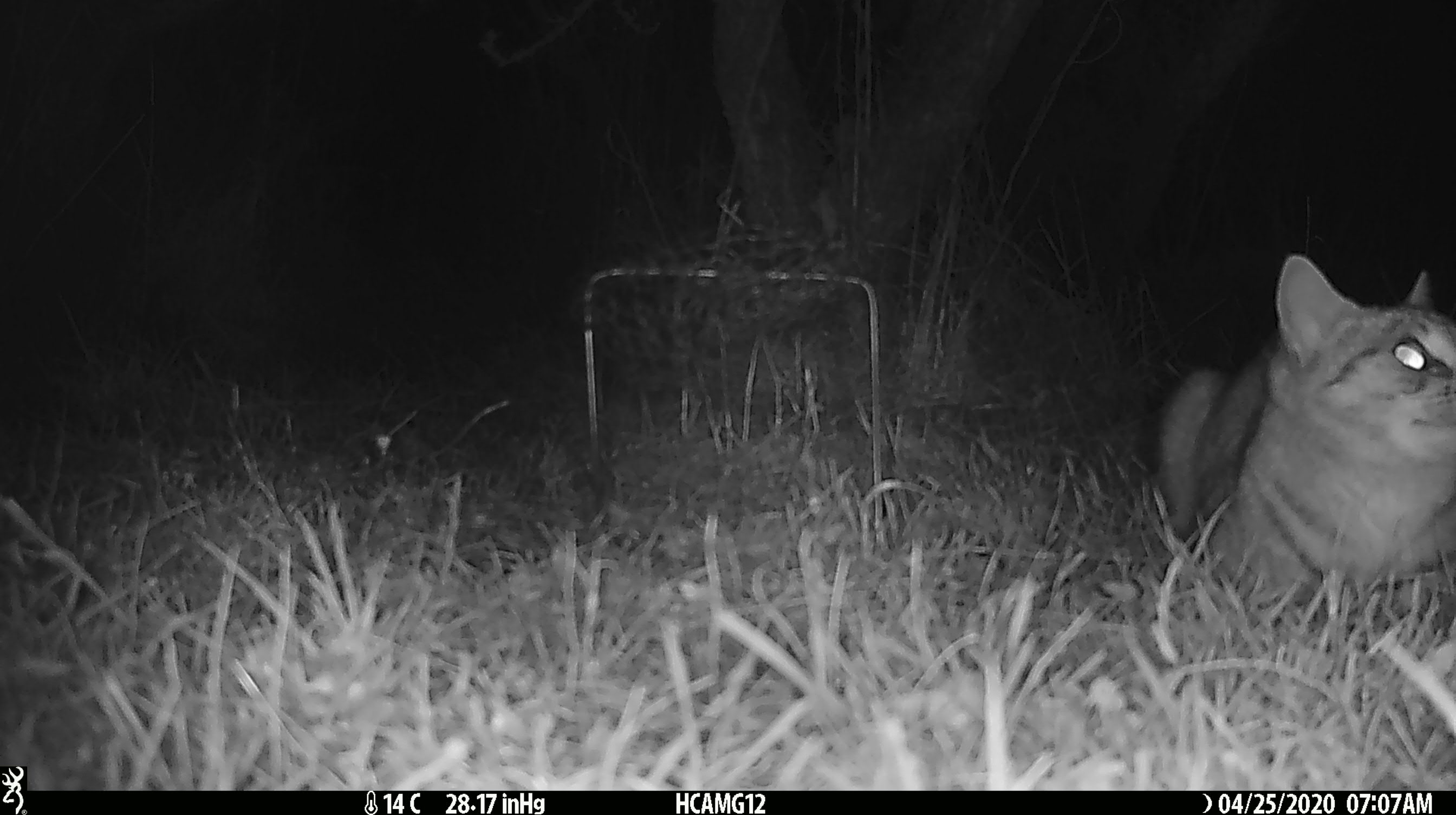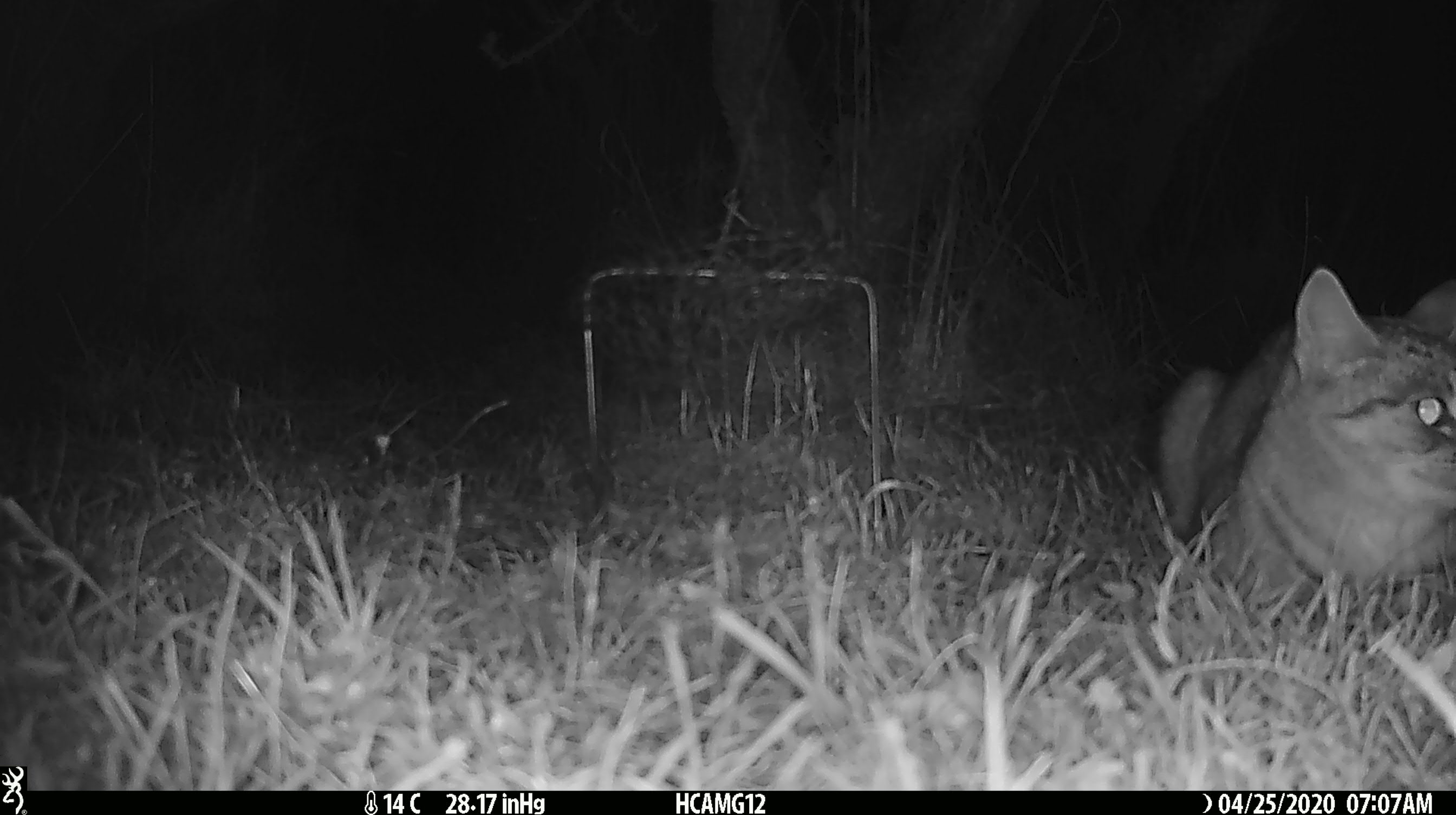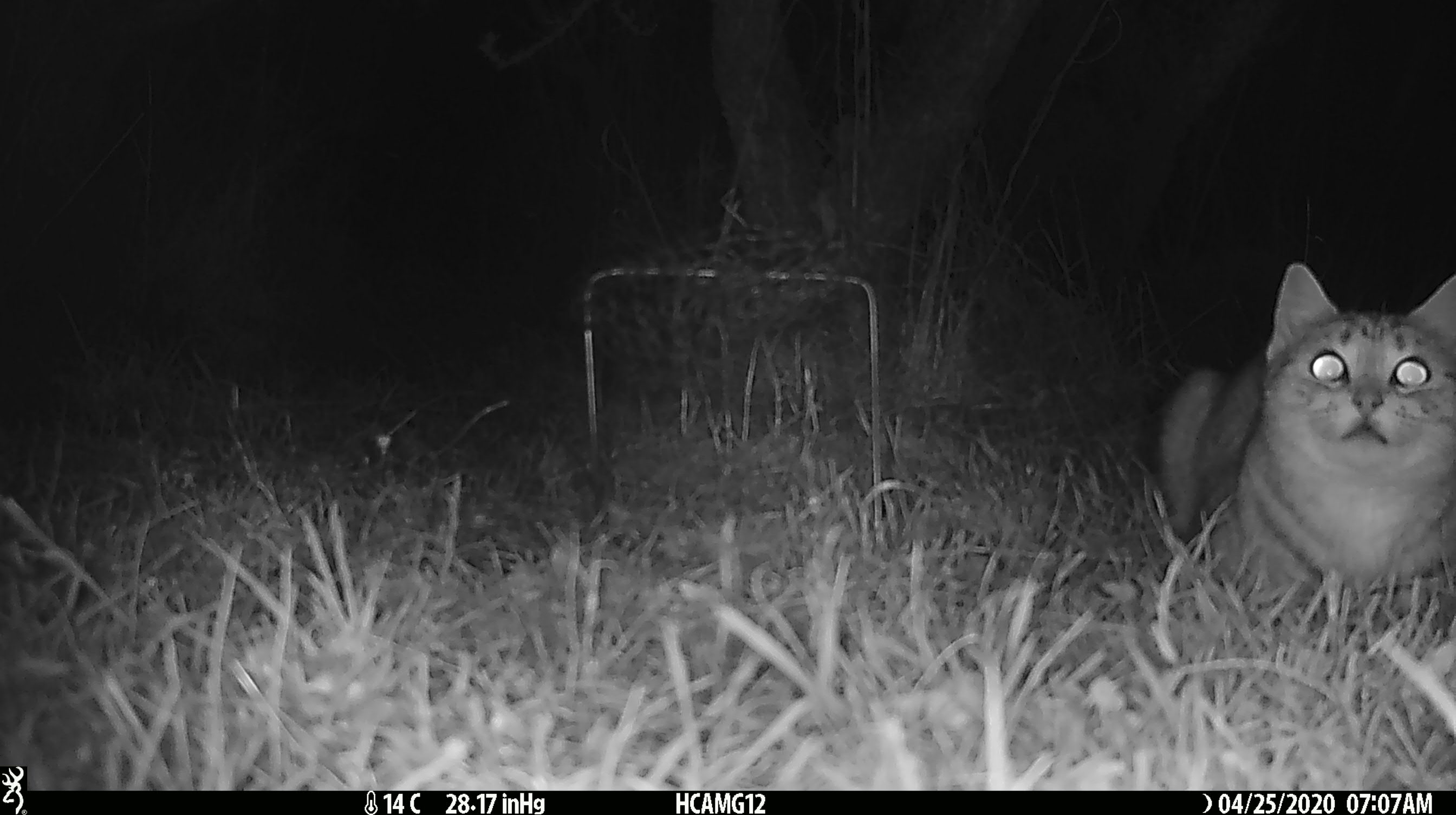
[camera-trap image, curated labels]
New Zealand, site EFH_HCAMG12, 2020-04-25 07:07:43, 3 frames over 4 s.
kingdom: Animalia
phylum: Chordata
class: Mammalia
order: Carnivora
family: Felidae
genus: Felis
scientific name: Felis catus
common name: domestic cat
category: cat